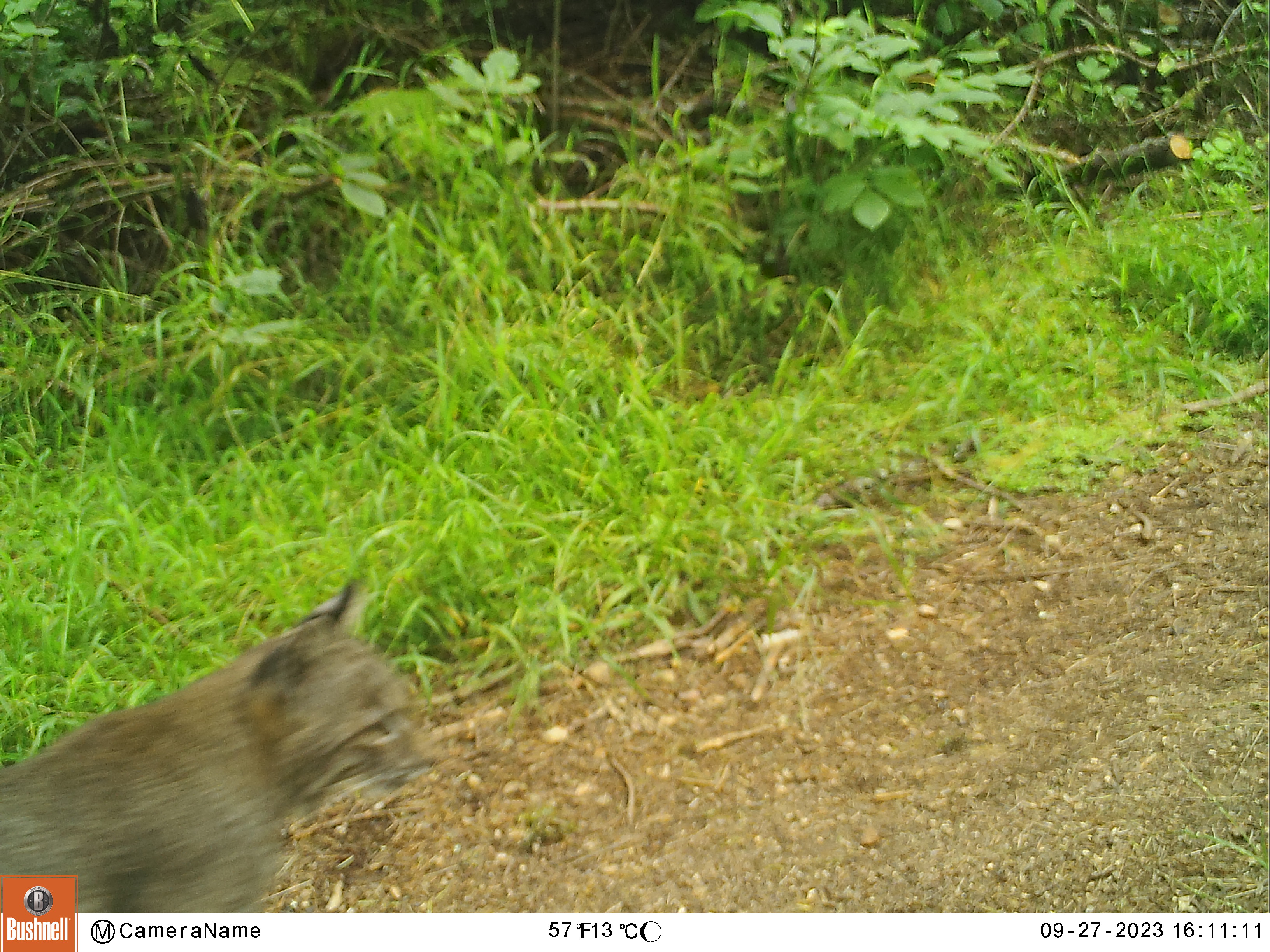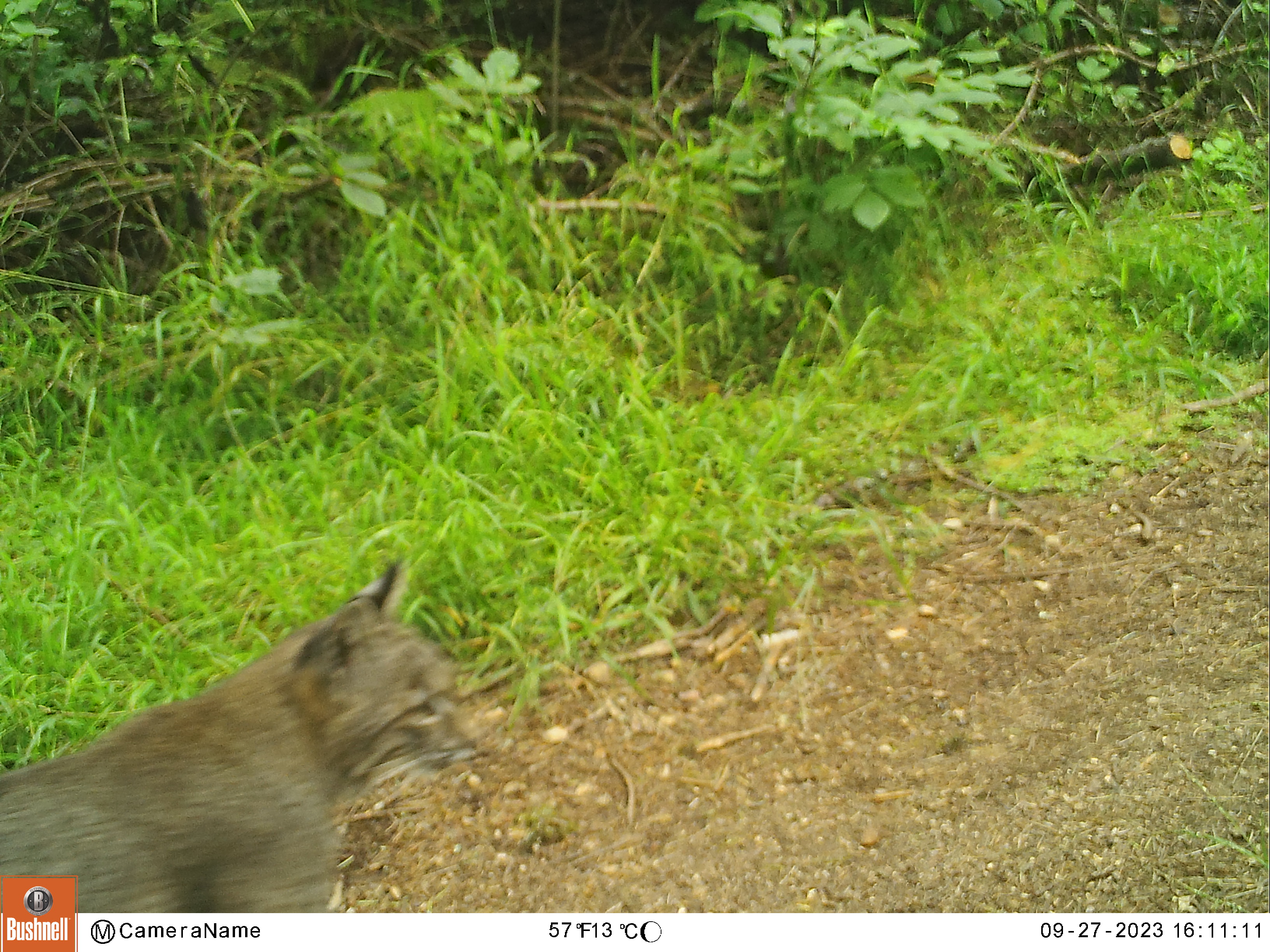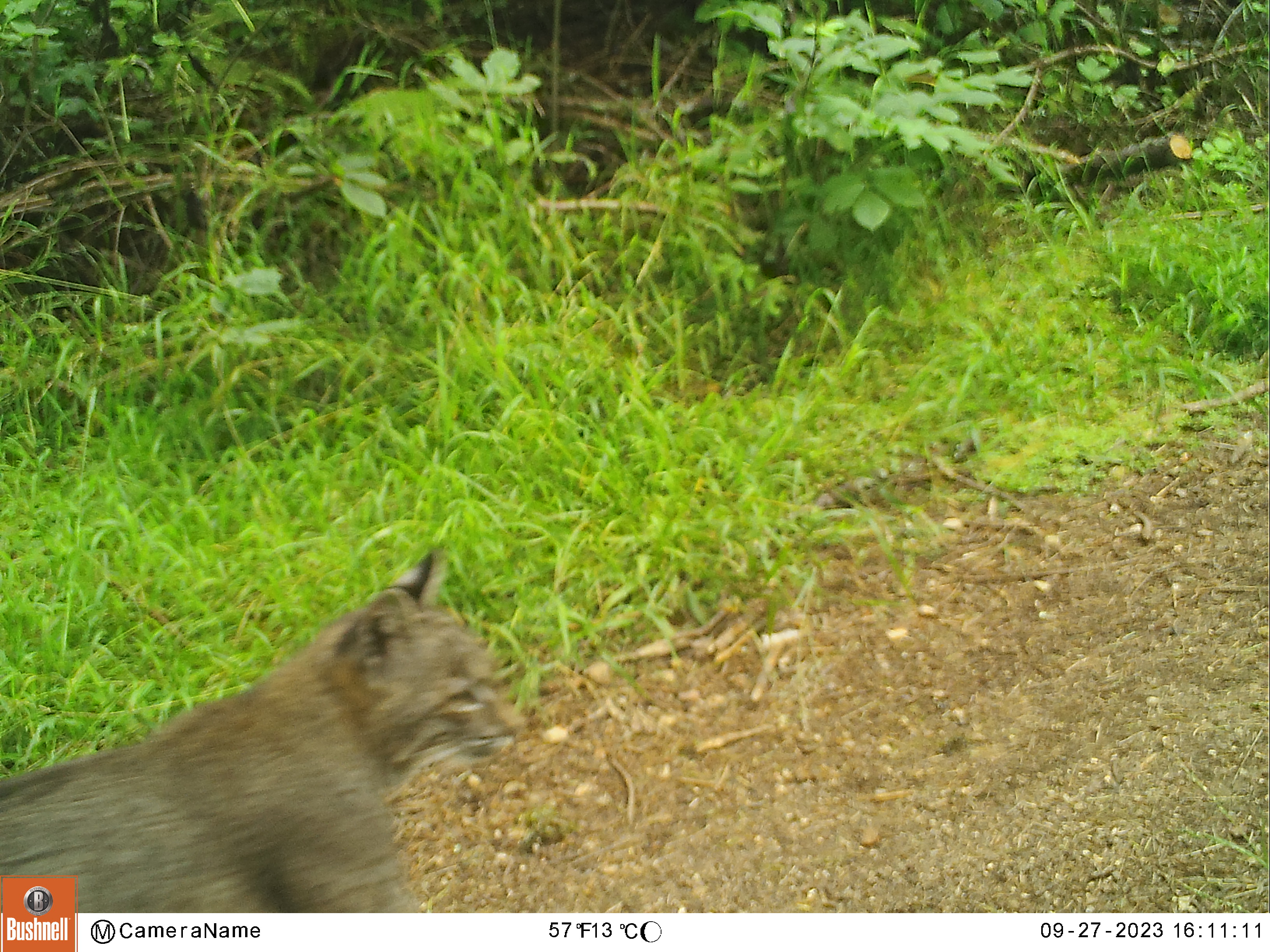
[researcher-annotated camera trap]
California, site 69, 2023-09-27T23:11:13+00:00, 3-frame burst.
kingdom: Animalia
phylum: Chordata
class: Mammalia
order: Carnivora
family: Felidae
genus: Lynx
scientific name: Lynx rufus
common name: bobcat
Bobcat (Lynx rufus).